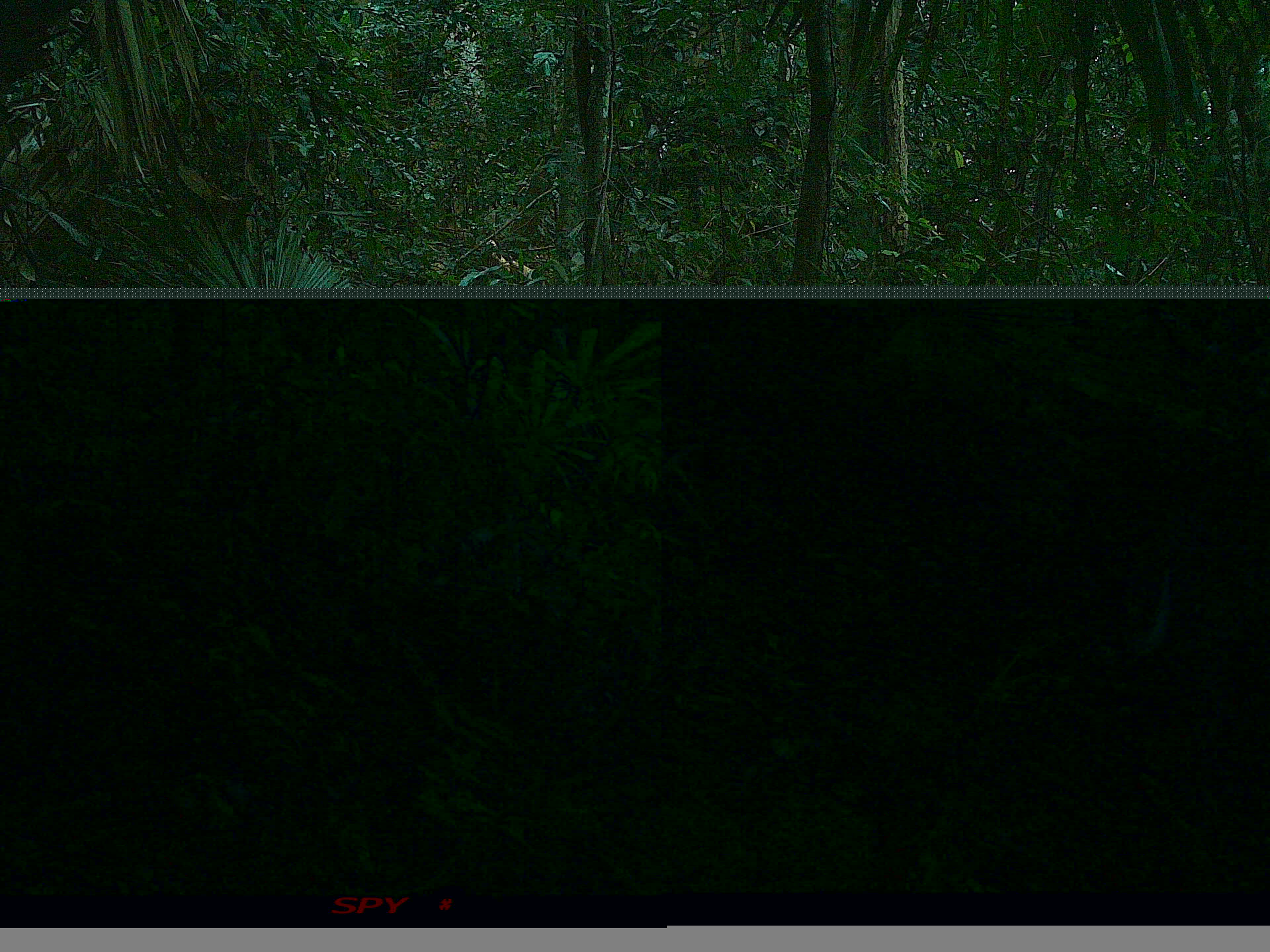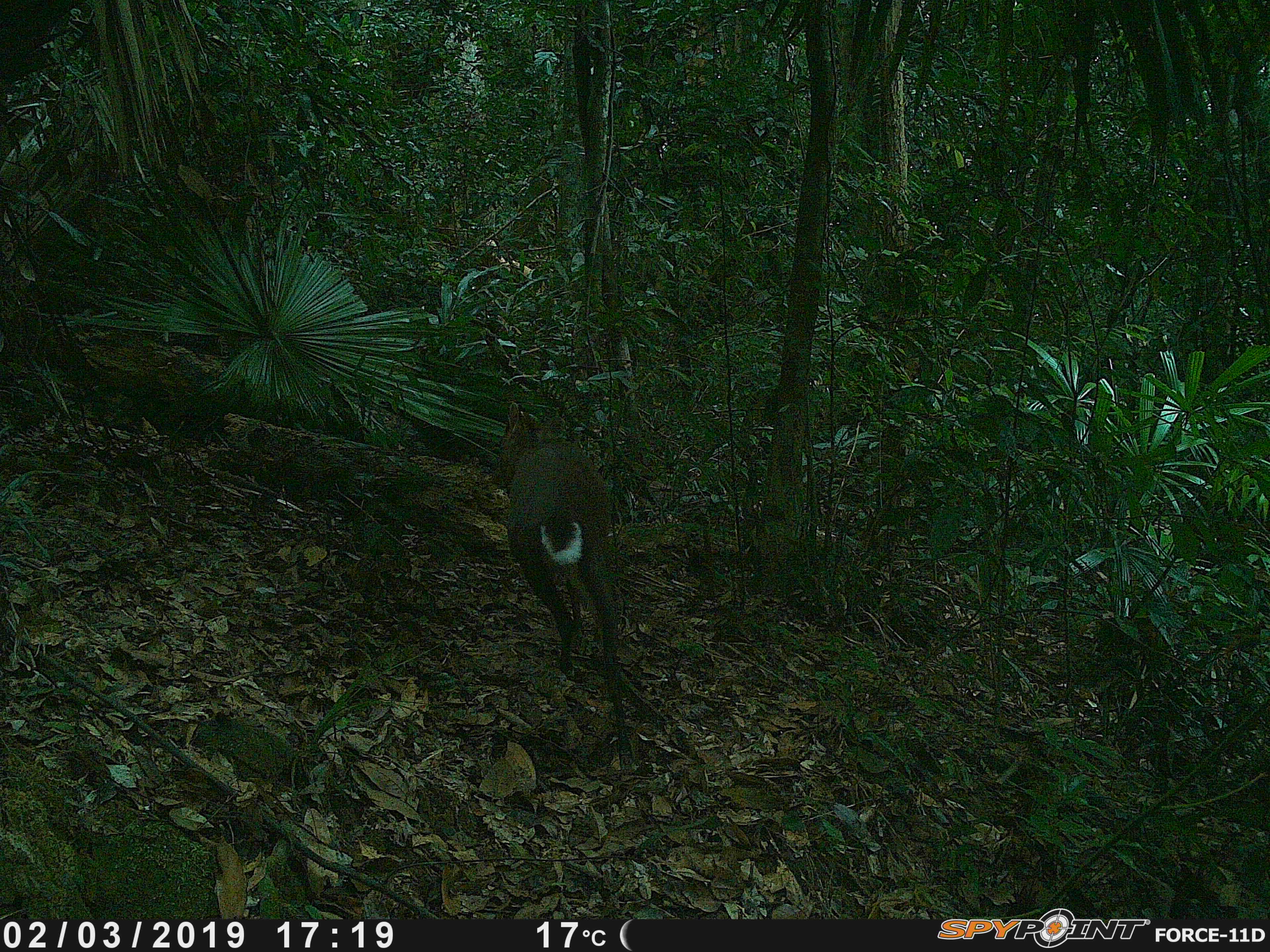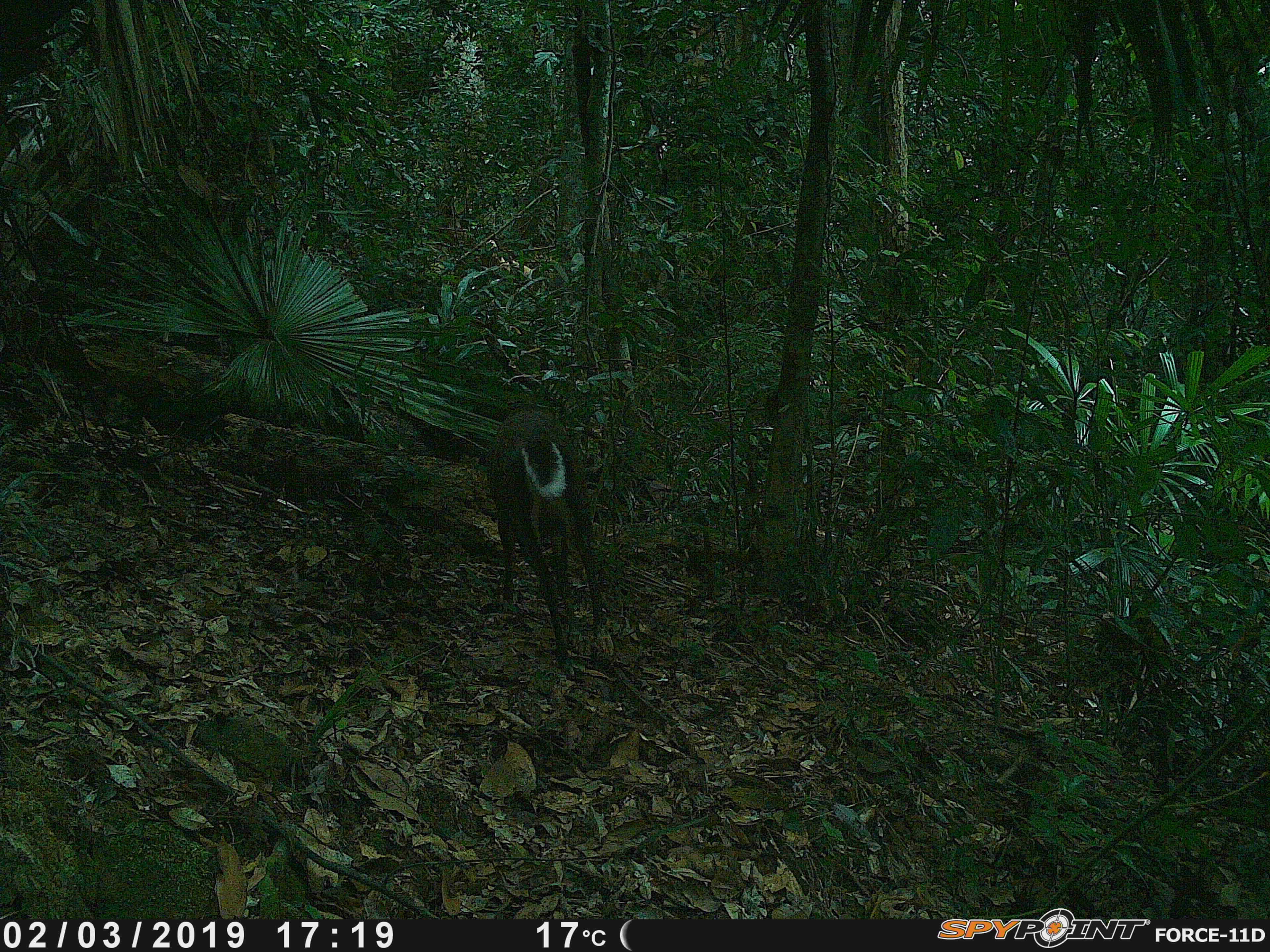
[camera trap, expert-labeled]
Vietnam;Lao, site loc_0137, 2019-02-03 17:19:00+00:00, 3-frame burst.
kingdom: Animalia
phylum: Chordata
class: Mammalia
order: Artiodactyla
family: Cervidae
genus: Muntiacus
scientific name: Muntiacus rooseveltorum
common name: roosevelt's muntjac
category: roosevelts muntjac group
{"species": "roosevelts muntjac group (roosevelt's muntjac) (Muntiacus rooseveltorum)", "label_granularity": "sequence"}